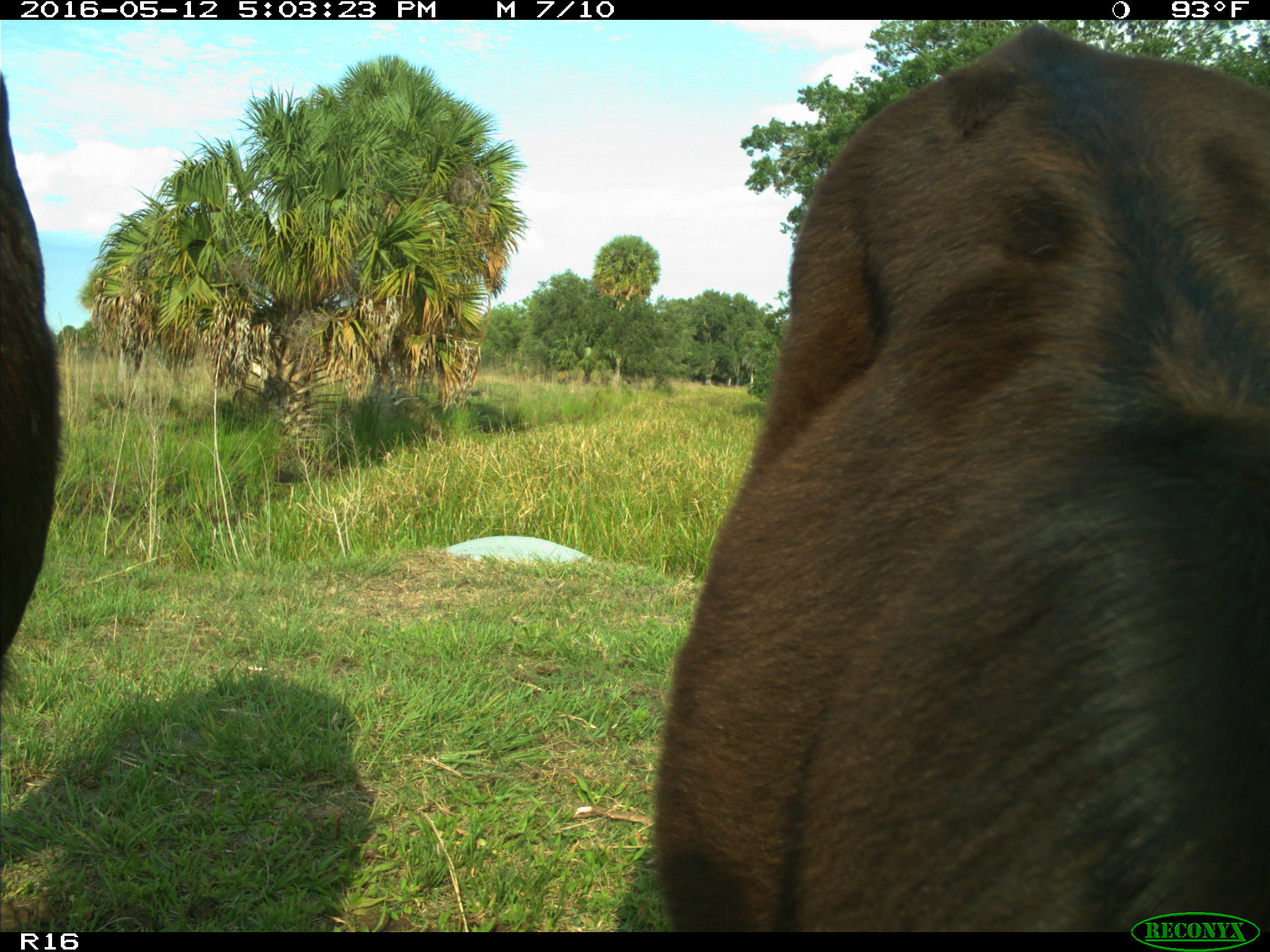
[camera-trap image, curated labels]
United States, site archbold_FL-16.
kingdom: Animalia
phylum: Chordata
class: Mammalia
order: Artiodactyla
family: Bovidae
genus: Bos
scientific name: Bos taurus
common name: domestic cow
Bos taurus (domestic cow).